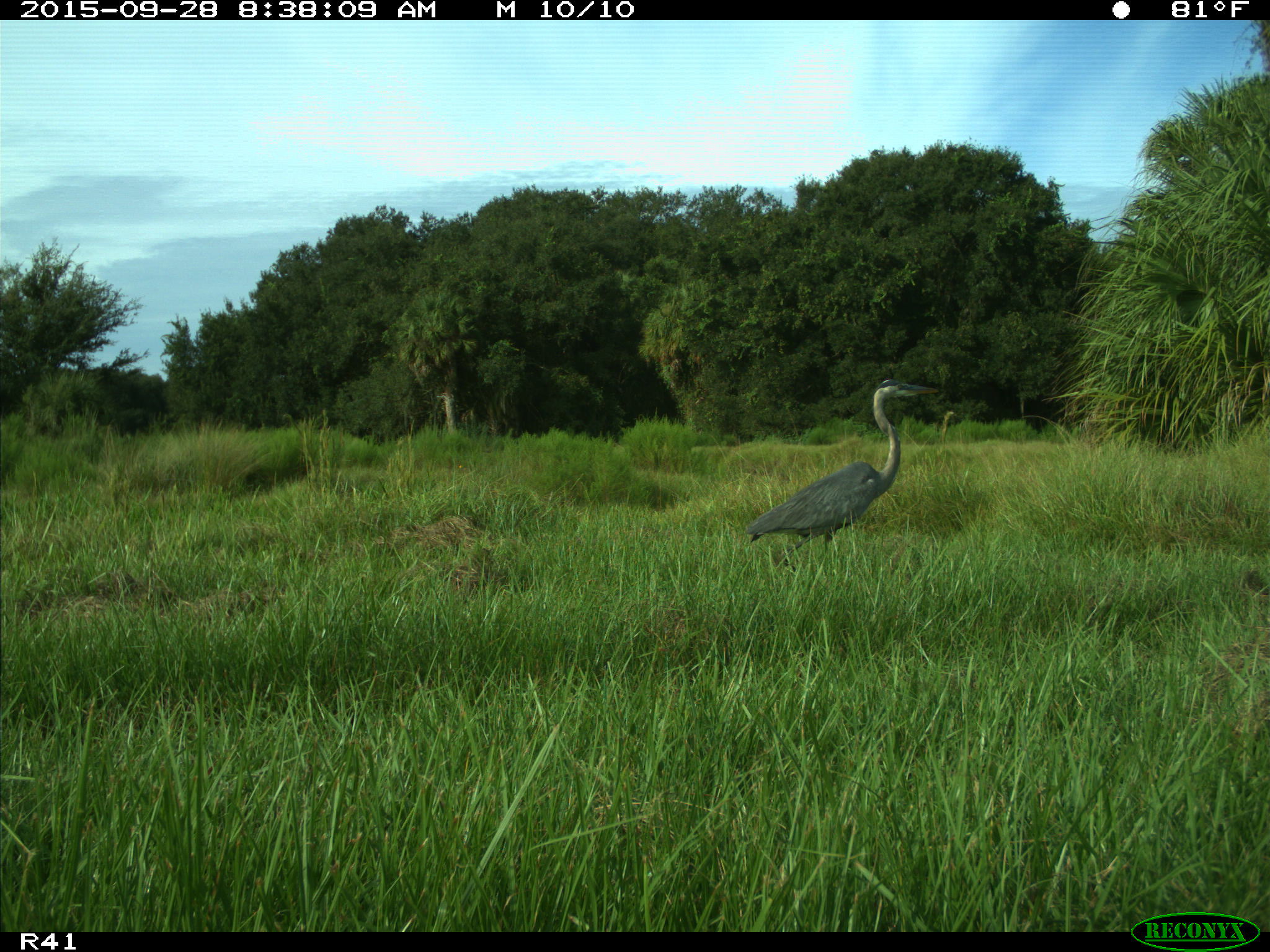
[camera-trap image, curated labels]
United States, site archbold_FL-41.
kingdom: Animalia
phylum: Chordata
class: Aves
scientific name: Aves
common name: birds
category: unidentified bird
Unidentified bird (birds) (Aves).